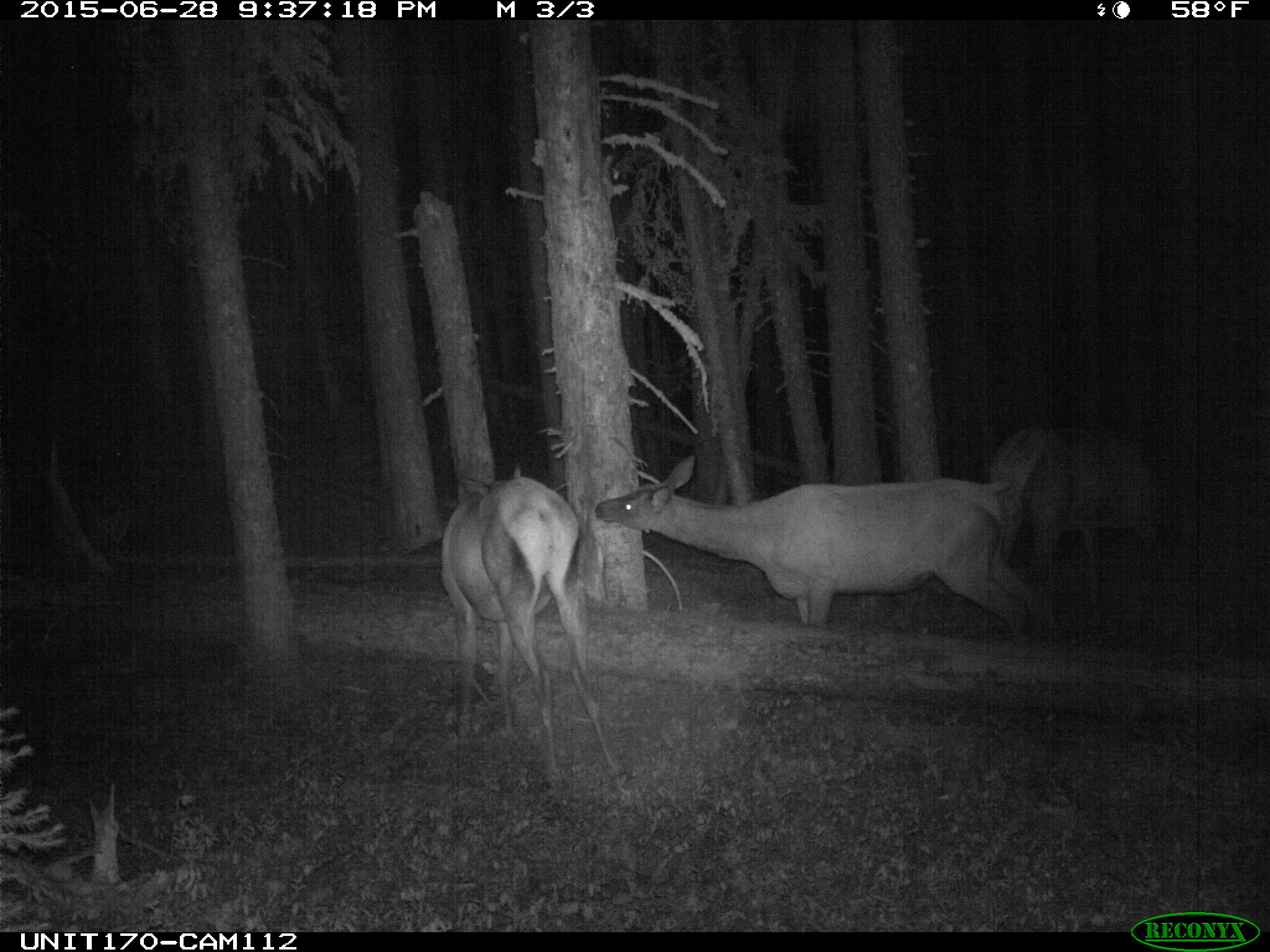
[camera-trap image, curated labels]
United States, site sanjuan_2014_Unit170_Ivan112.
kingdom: Animalia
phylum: Chordata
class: Mammalia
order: Artiodactyla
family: Cervidae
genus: Cervus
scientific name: Cervus elaphus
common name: red deer